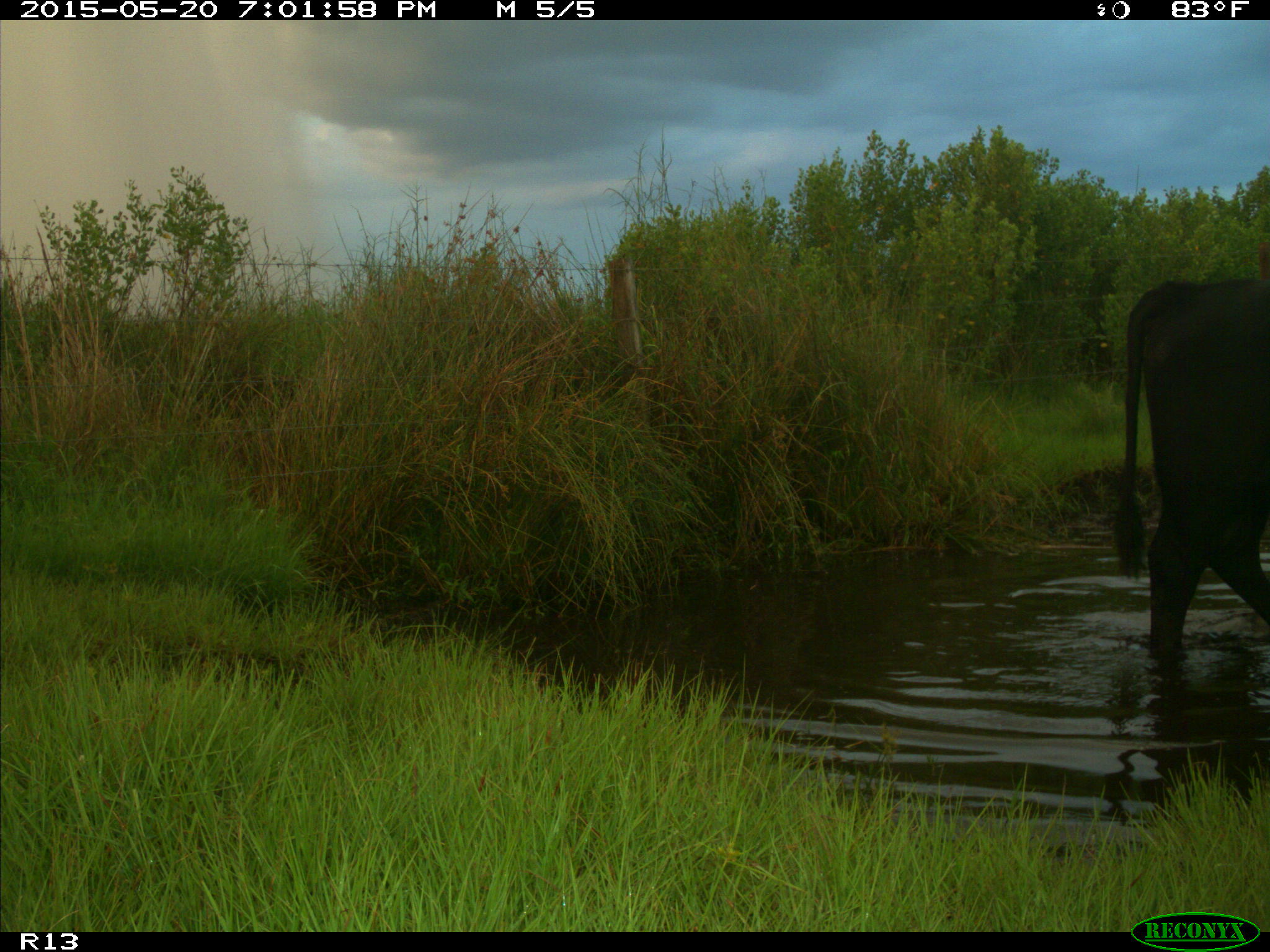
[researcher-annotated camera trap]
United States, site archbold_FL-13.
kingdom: Animalia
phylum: Chordata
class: Mammalia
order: Artiodactyla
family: Bovidae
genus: Bos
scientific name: Bos taurus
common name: domestic cow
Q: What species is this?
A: Bos taurus (domestic cow).